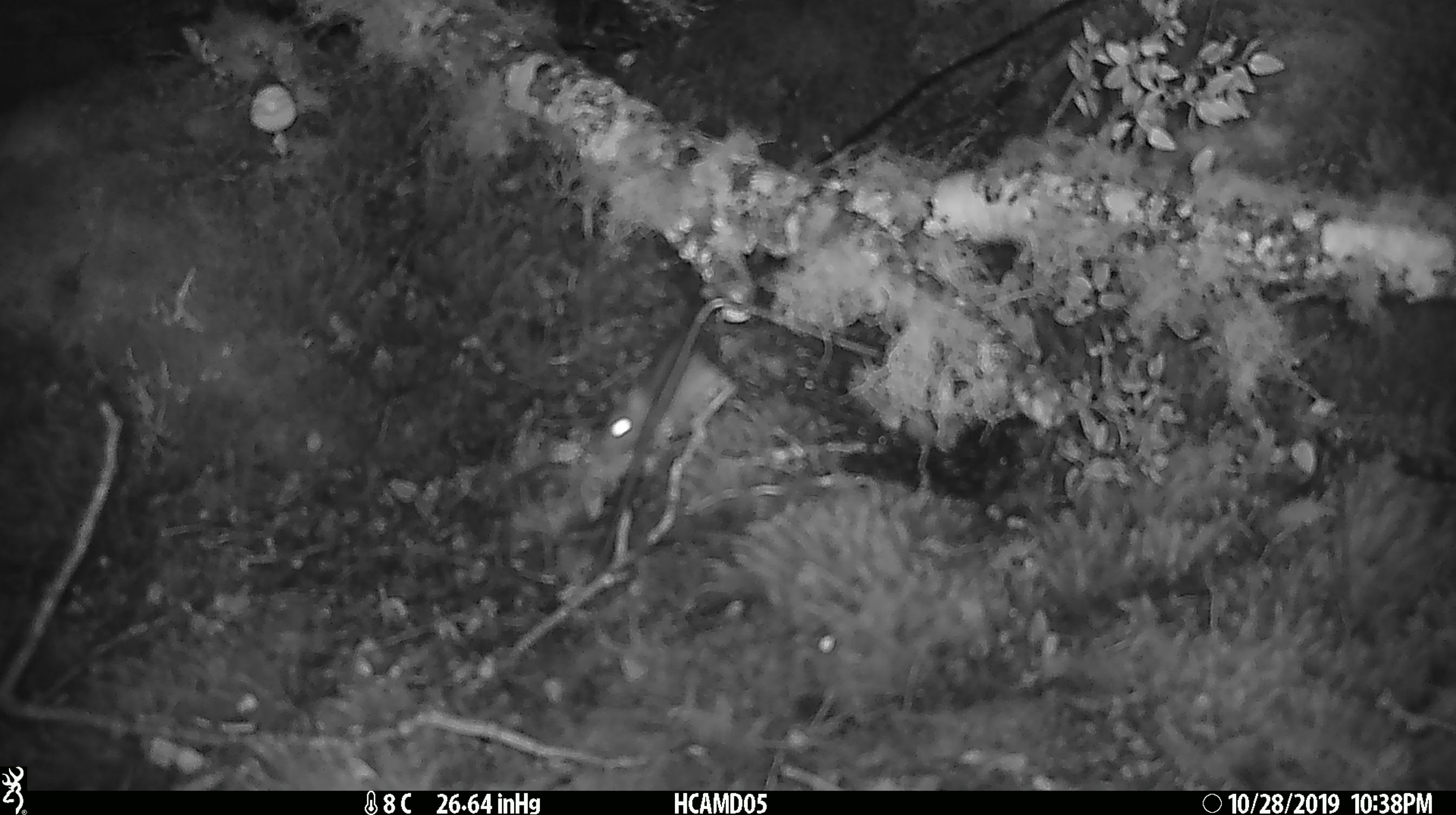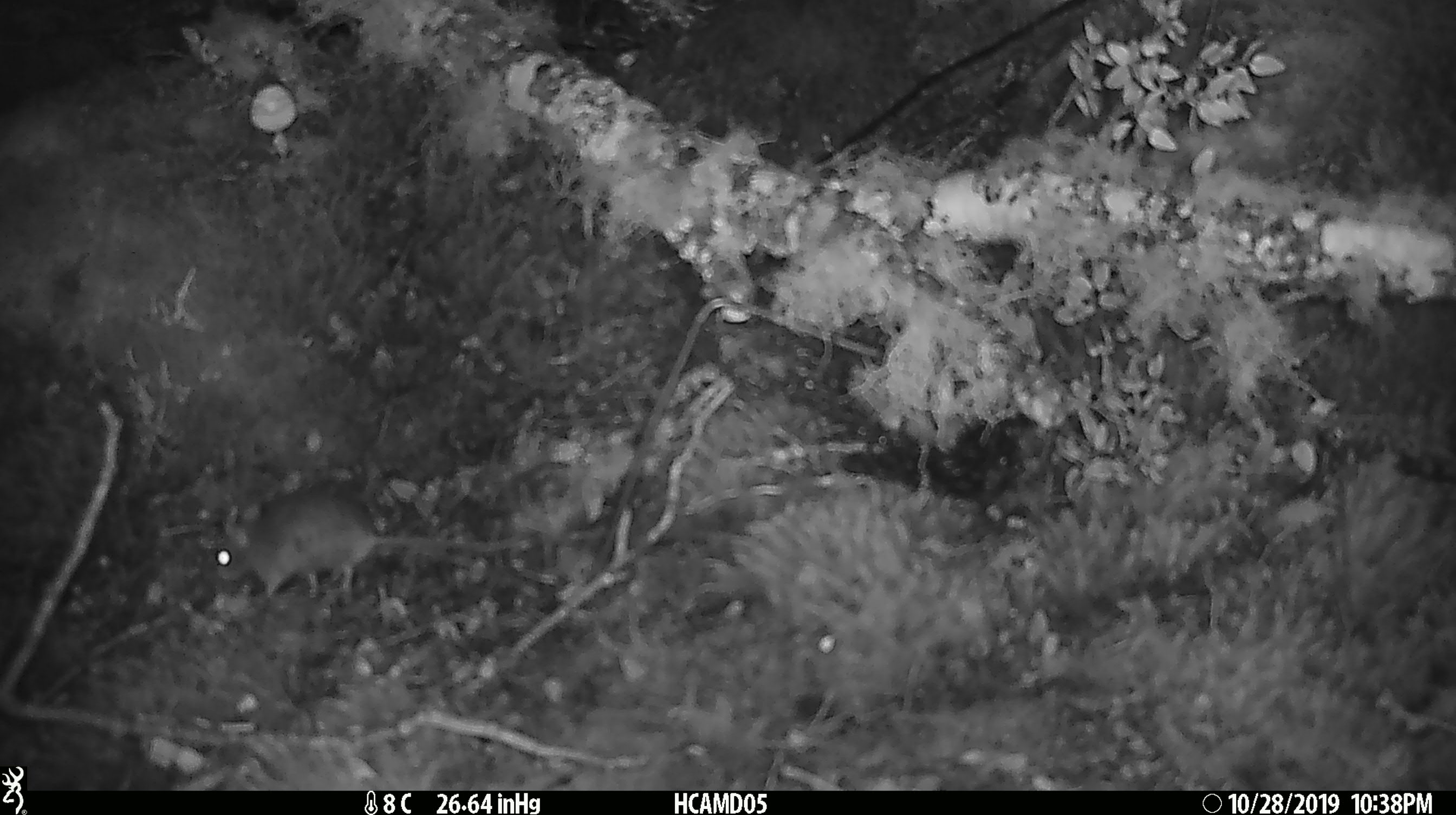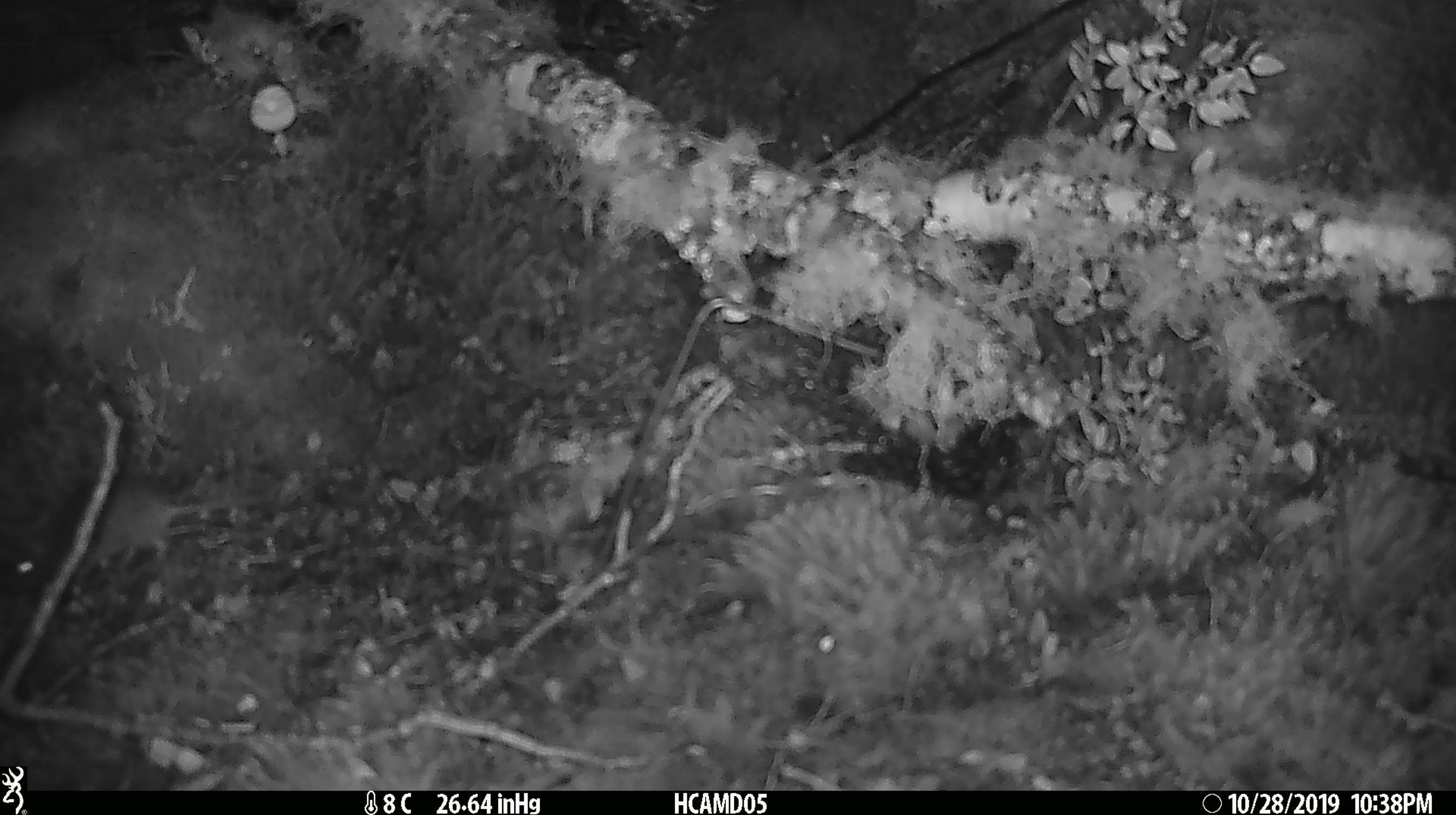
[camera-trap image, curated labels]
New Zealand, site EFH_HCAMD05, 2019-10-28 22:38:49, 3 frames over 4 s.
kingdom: Animalia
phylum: Chordata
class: Mammalia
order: Rodentia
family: Muridae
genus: Mus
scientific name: Mus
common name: mouse